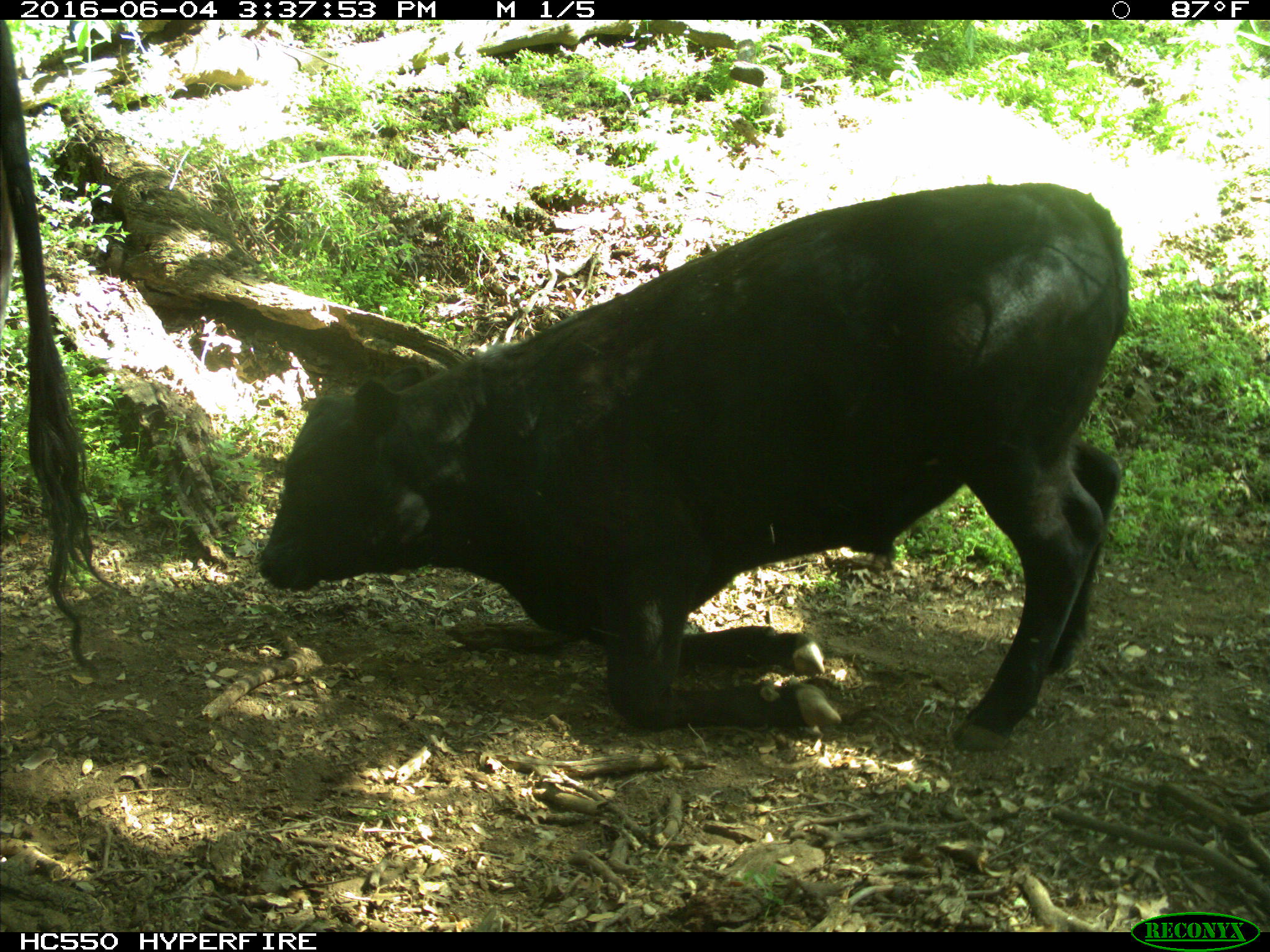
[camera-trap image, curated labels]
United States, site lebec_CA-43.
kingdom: Animalia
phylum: Chordata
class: Mammalia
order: Artiodactyla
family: Bovidae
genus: Bos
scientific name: Bos taurus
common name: domestic cow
Bos taurus (domestic cow).